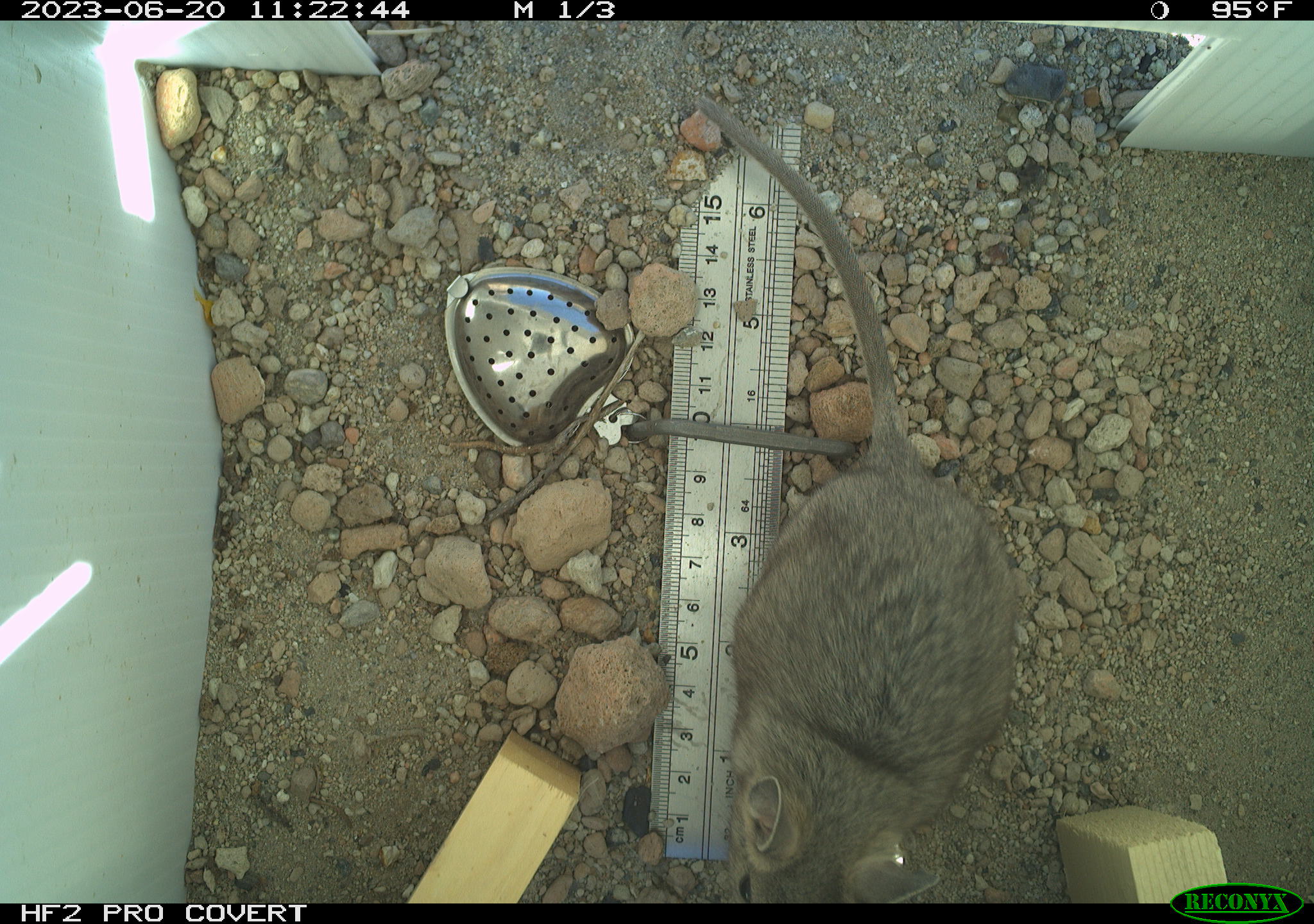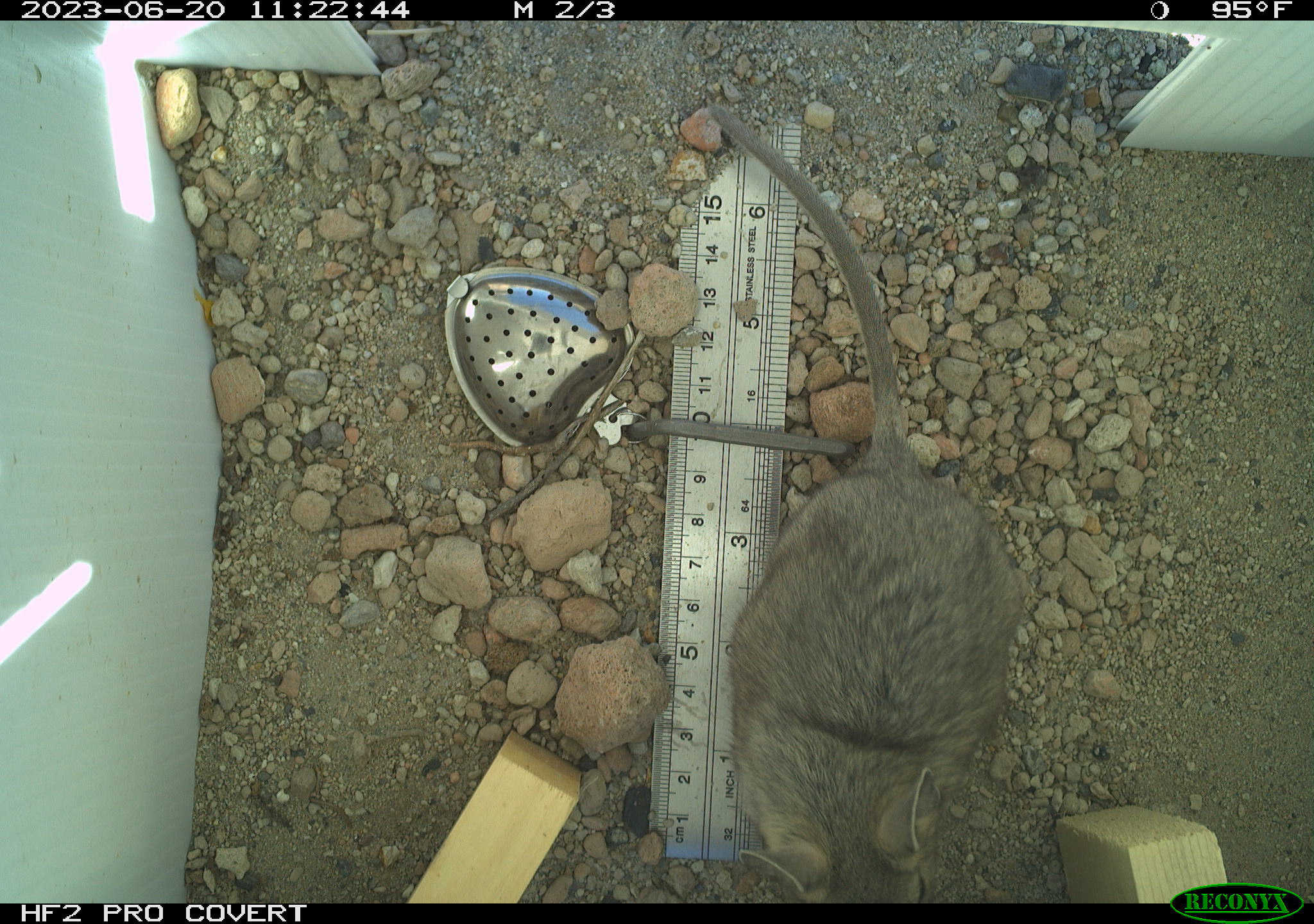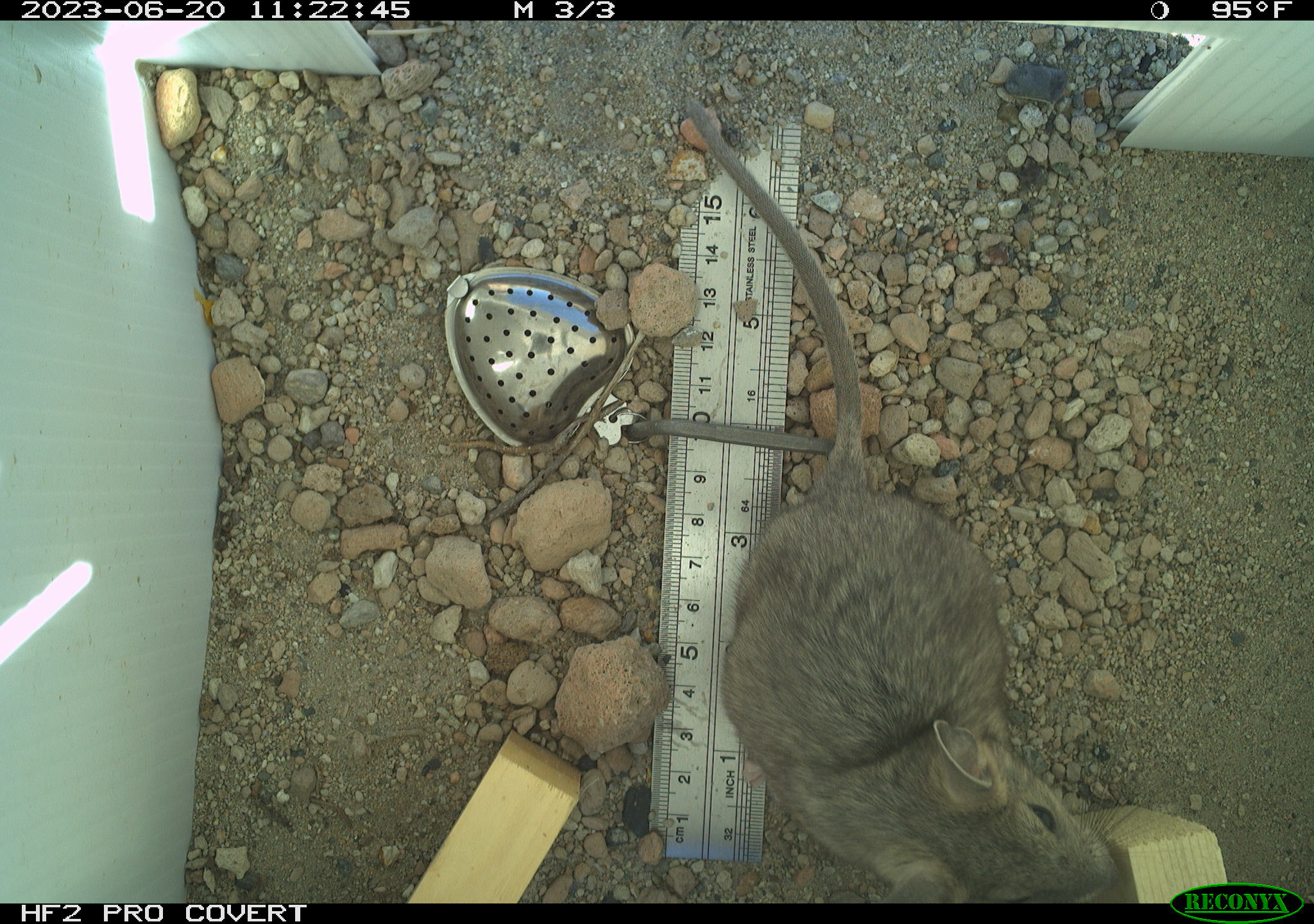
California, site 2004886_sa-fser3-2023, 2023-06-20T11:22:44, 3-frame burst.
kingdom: Animalia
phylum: Chordata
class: Mammalia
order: Rodentia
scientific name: Rodentia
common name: mouse species